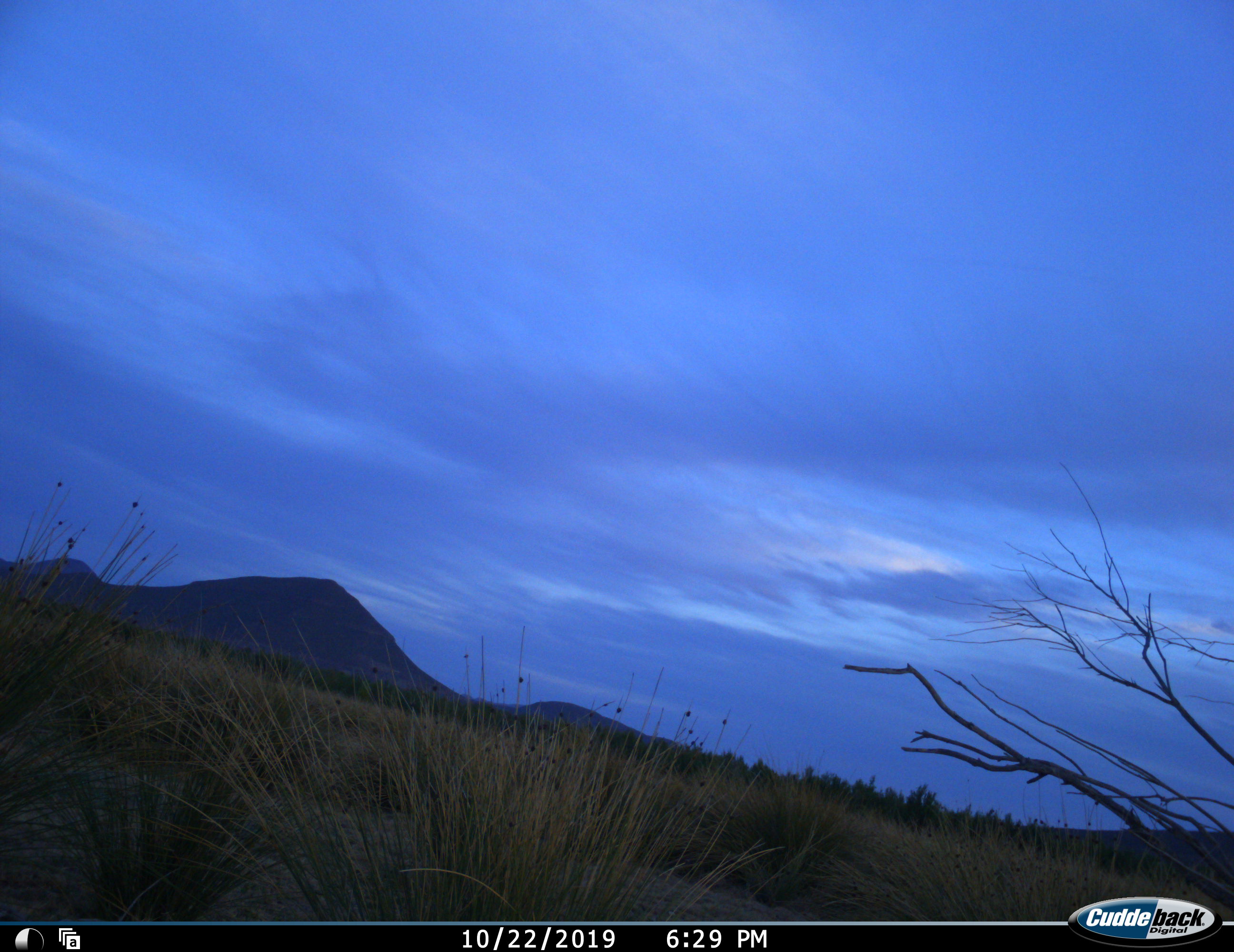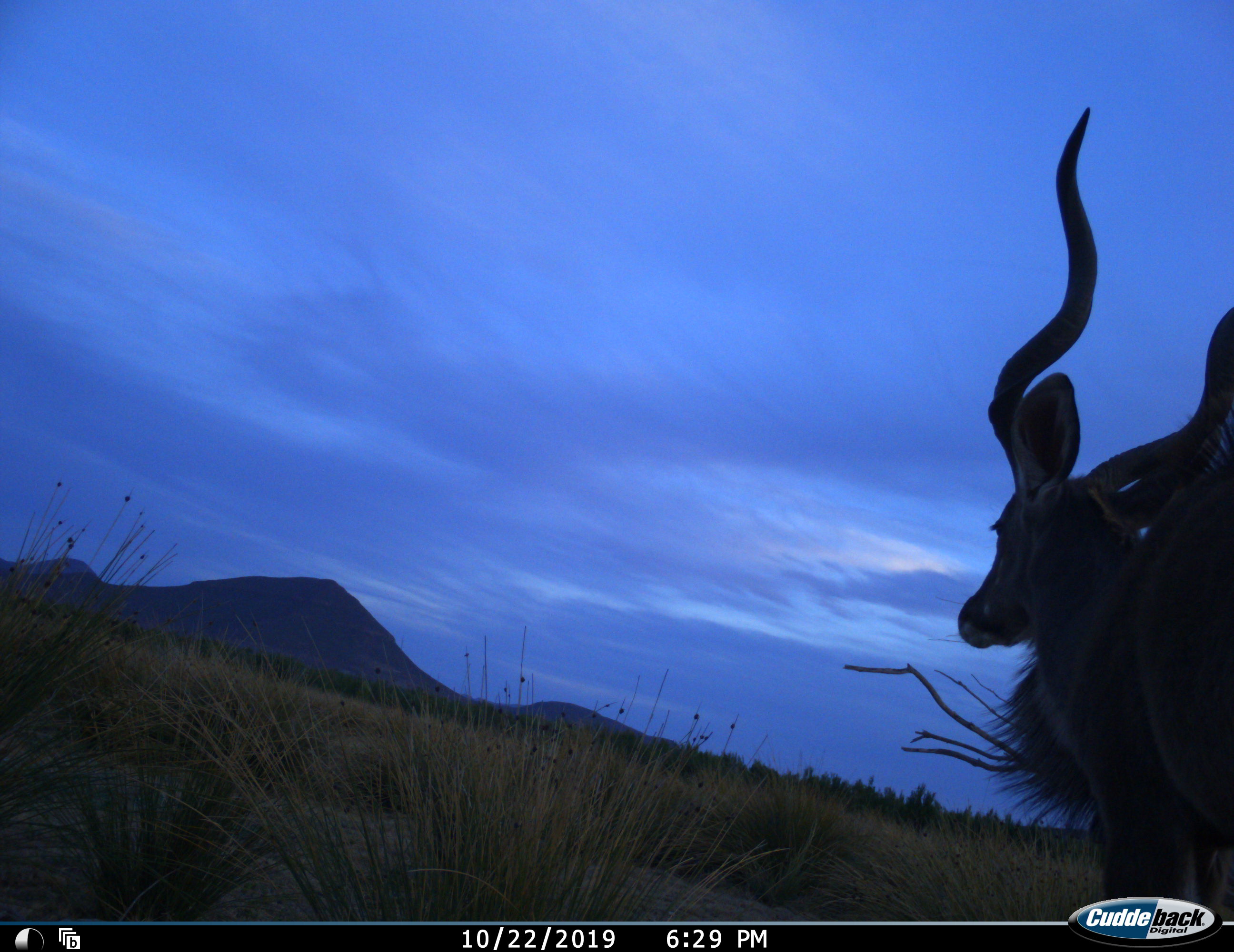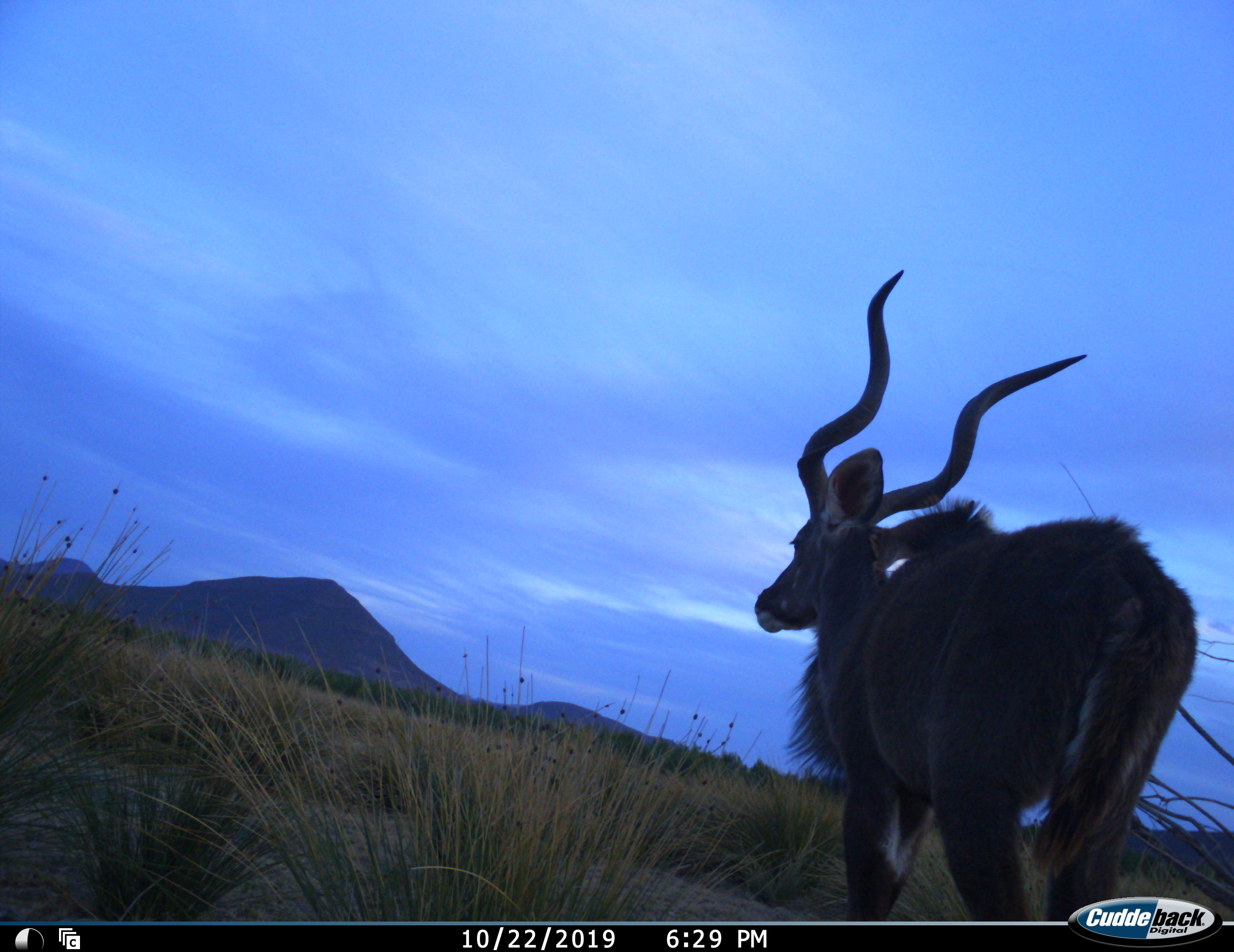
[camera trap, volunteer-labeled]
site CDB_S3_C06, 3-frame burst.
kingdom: Animalia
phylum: Chordata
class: Mammalia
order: Artiodactyla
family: Bovidae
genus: Tragelaphus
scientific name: Tragelaphus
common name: kudu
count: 1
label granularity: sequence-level